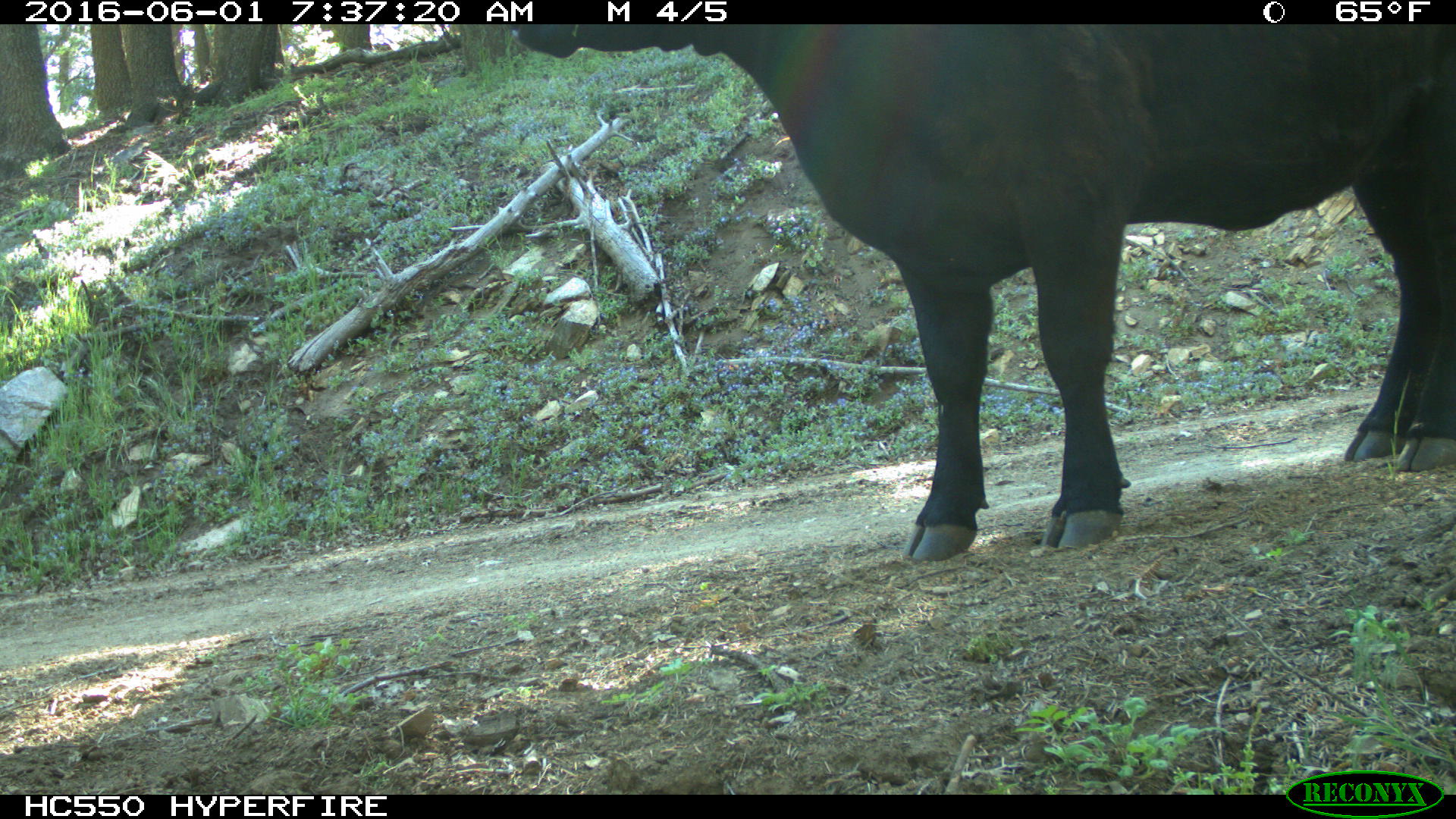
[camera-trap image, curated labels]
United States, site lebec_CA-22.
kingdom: Animalia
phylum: Chordata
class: Mammalia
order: Artiodactyla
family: Bovidae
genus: Bos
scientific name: Bos taurus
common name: domestic cow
Bos taurus (domestic cow).